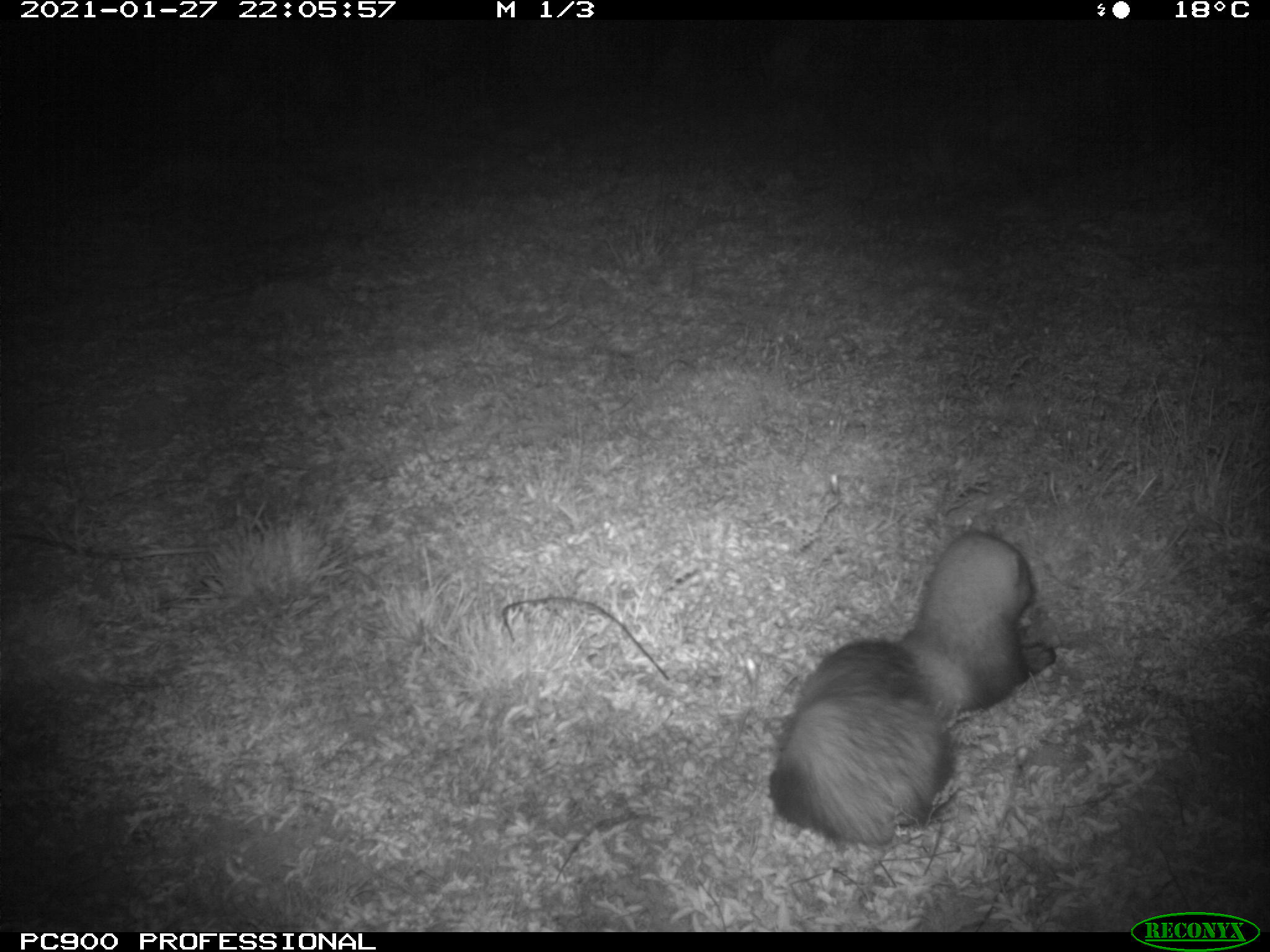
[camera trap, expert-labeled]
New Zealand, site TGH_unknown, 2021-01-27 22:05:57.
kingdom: Animalia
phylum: Chordata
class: Mammalia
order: Carnivora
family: Mustelidae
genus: Mustela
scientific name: Mustela furo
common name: ferret